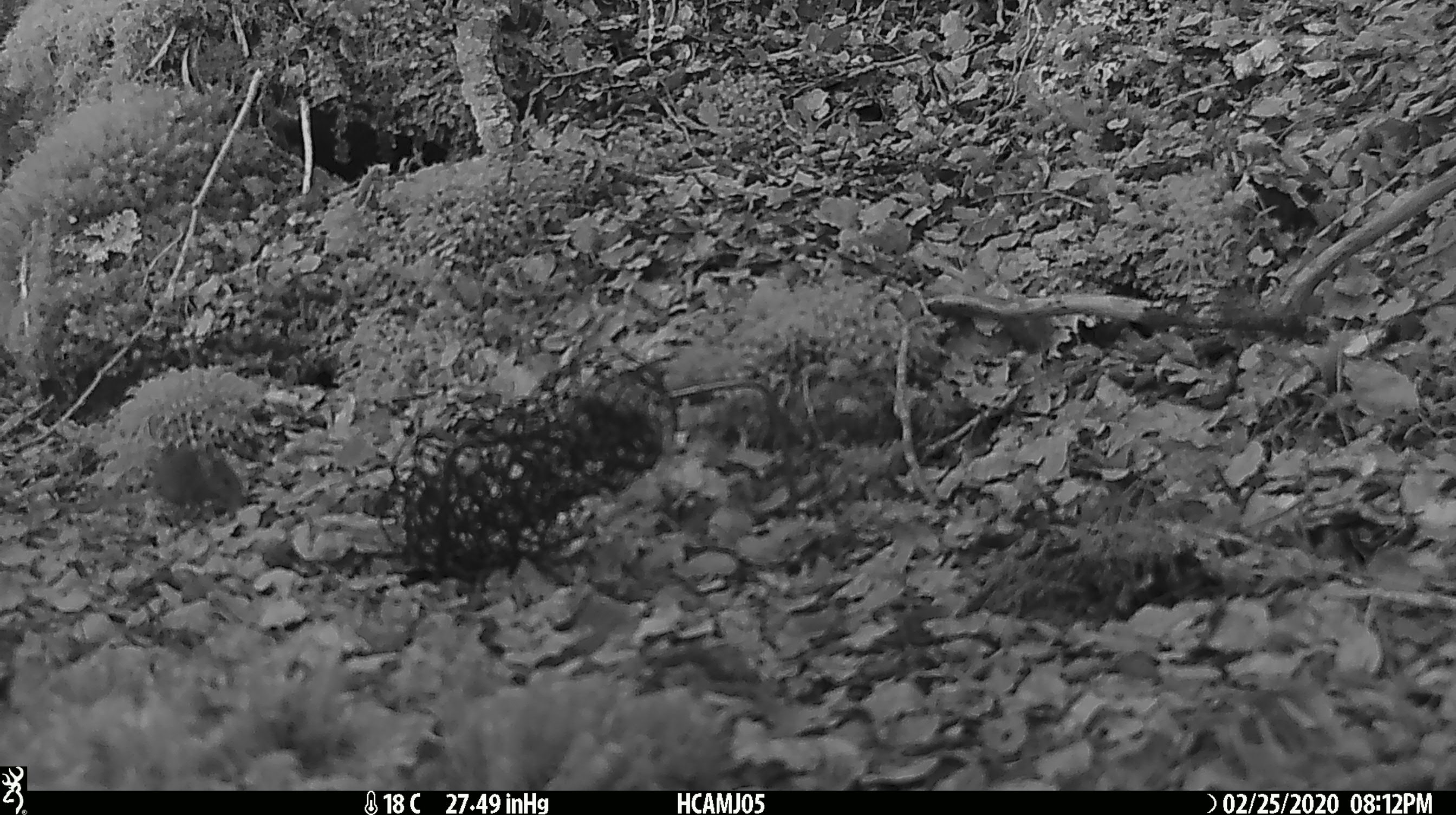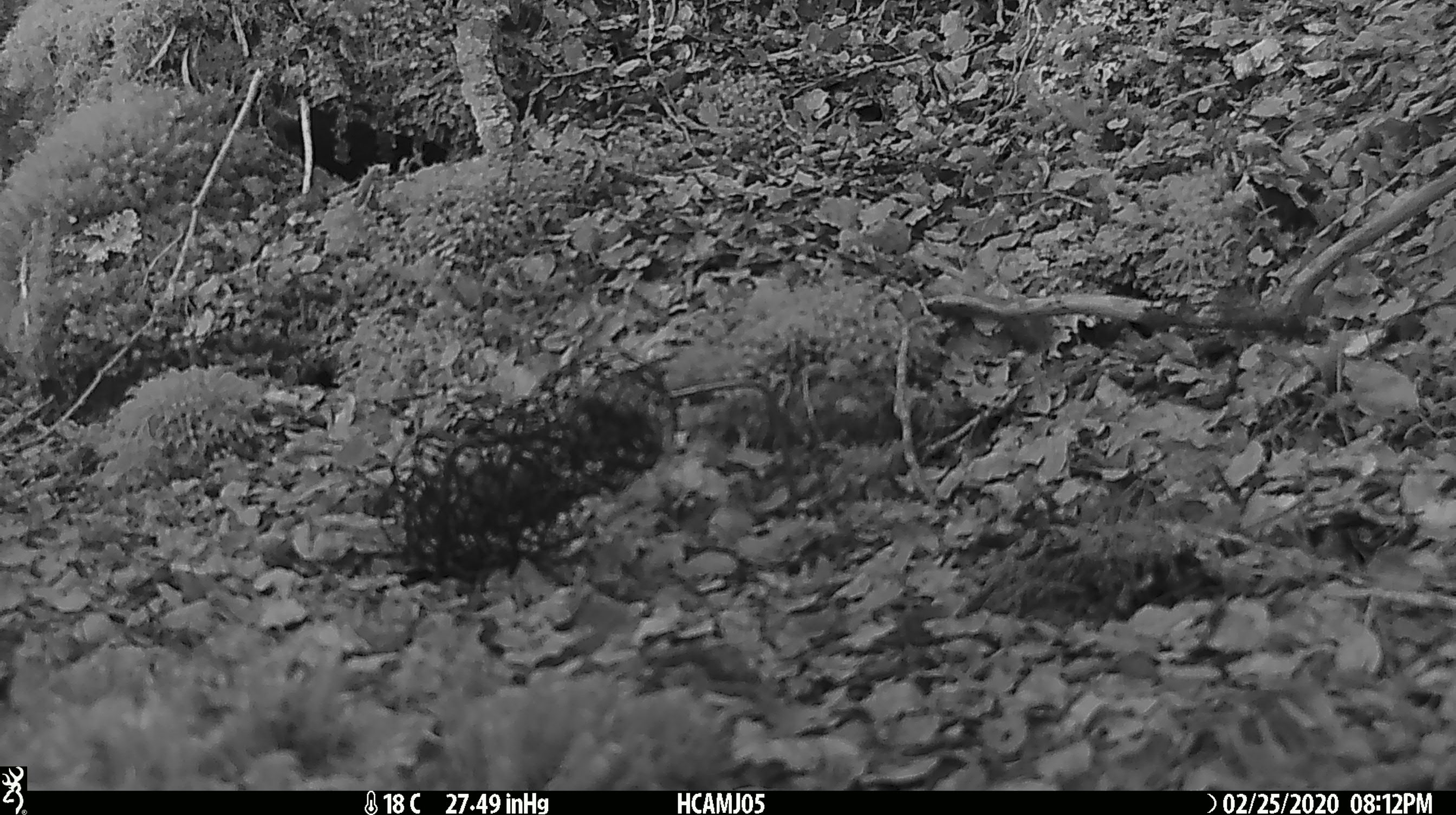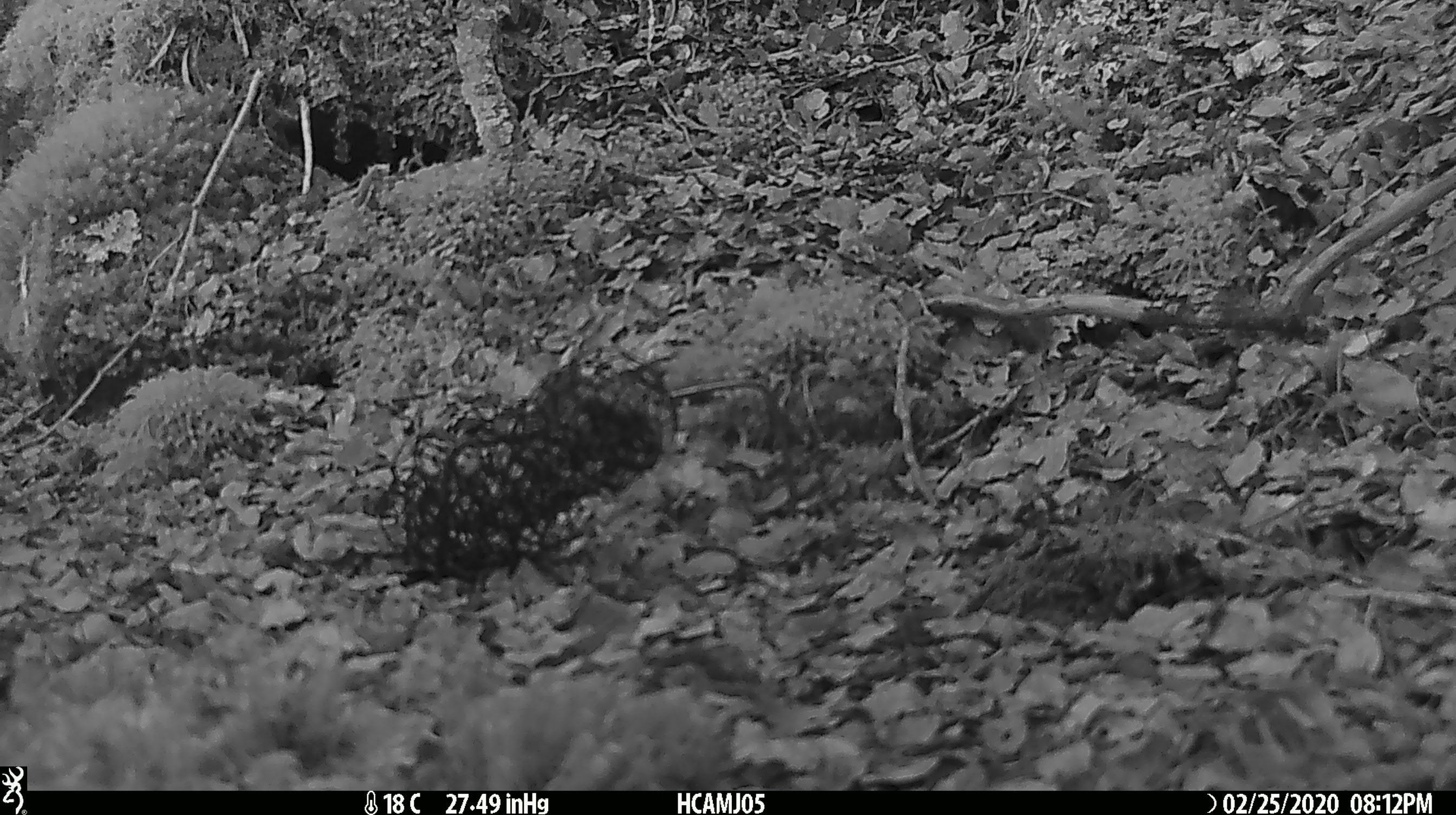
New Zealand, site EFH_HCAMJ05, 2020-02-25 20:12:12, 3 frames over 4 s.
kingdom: Animalia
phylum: Chordata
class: Mammalia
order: Rodentia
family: Muridae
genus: Mus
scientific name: Mus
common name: mouse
Mouse (Mus).